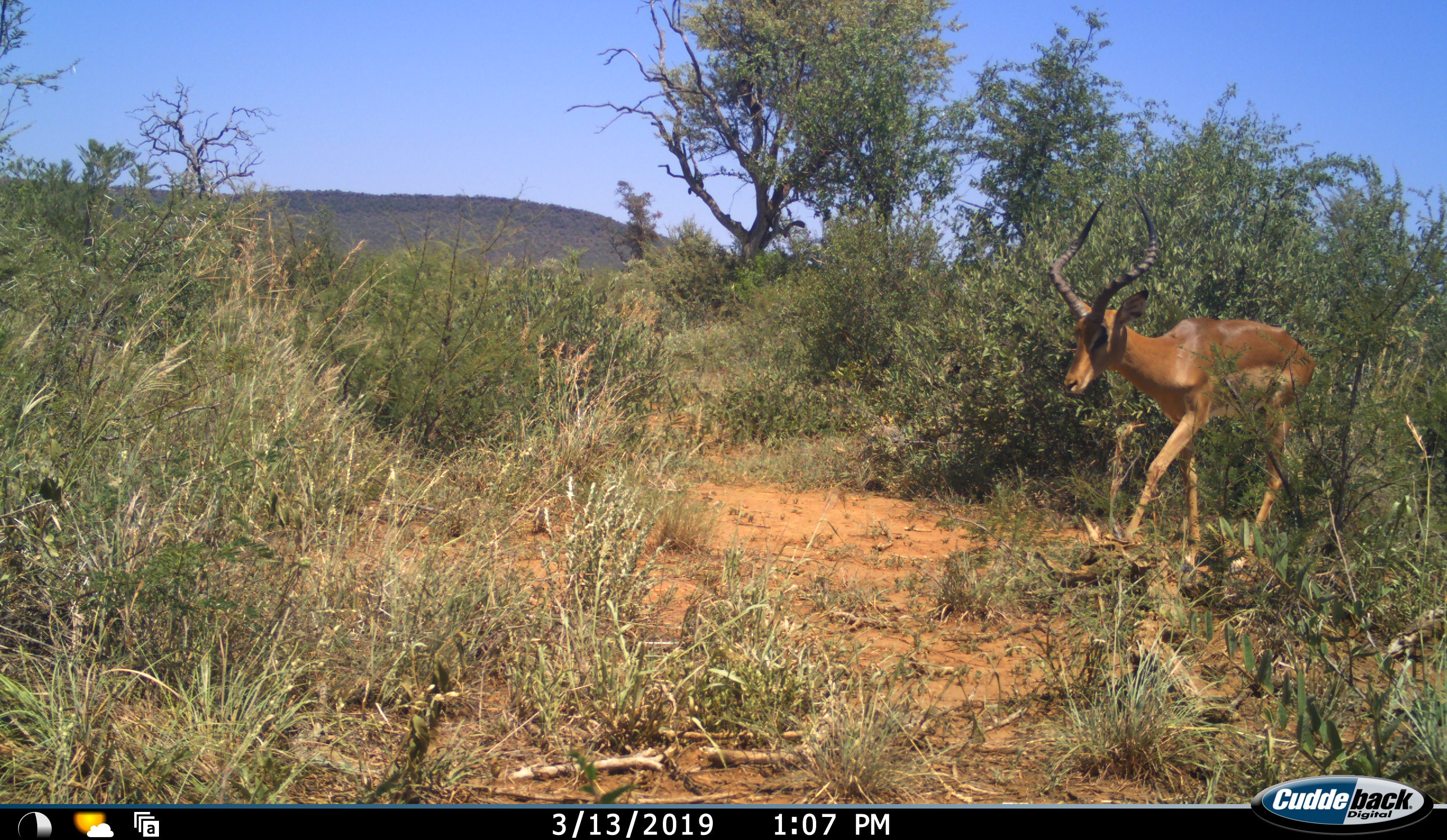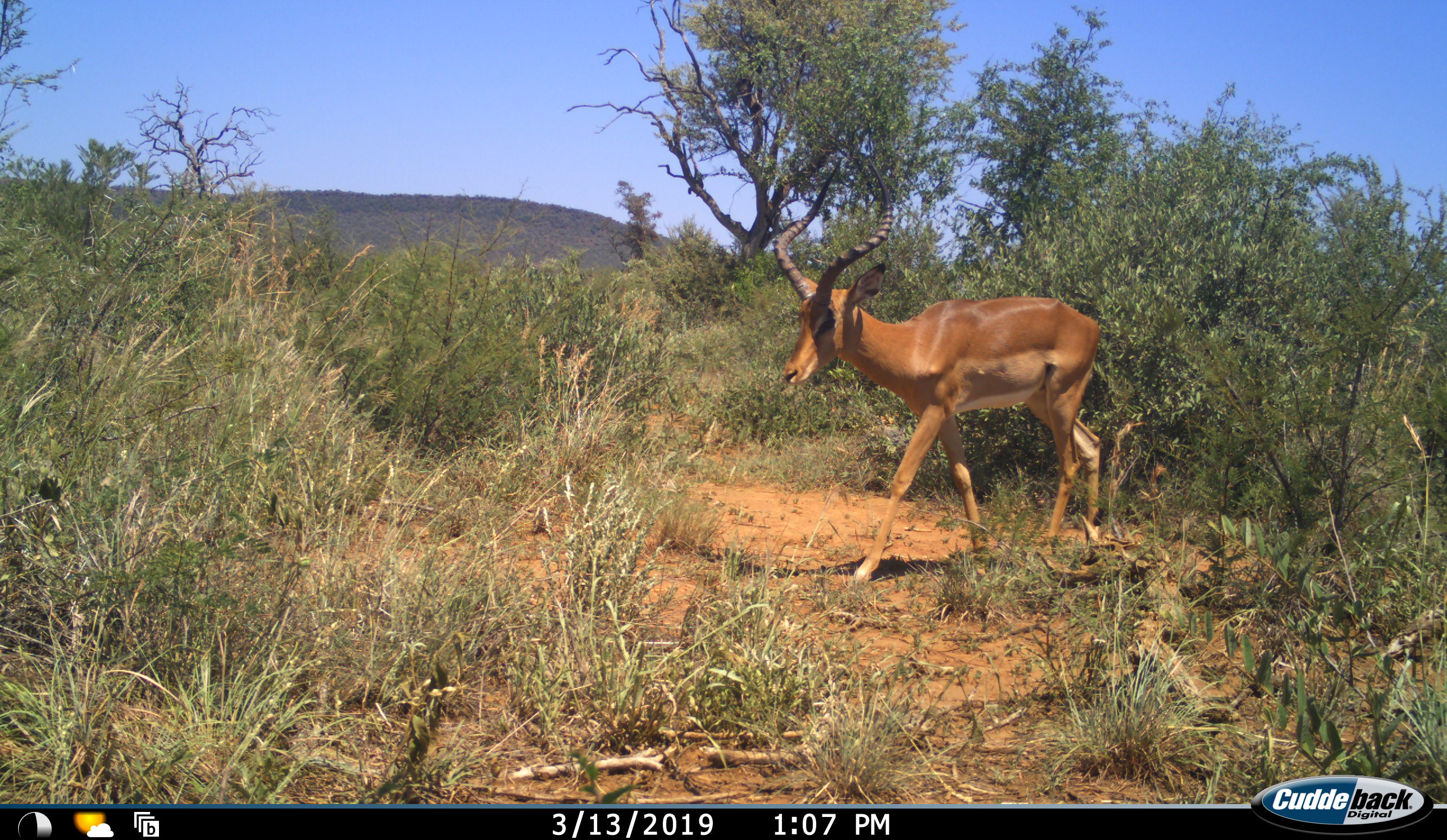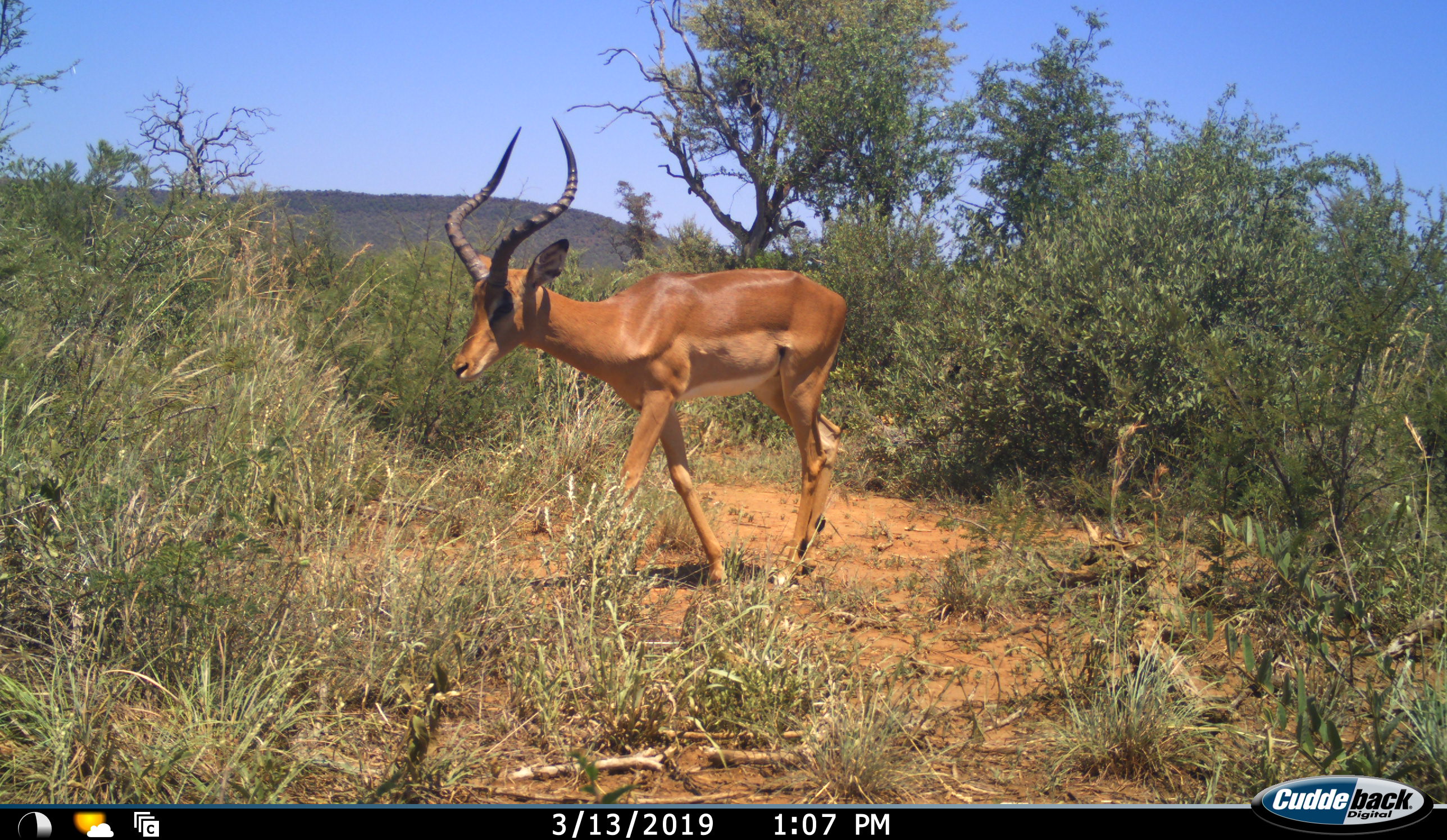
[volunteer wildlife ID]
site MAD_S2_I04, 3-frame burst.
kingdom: Animalia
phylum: Chordata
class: Mammalia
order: Artiodactyla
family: Bovidae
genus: Aepyceros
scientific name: Aepyceros melampus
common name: impala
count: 1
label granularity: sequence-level